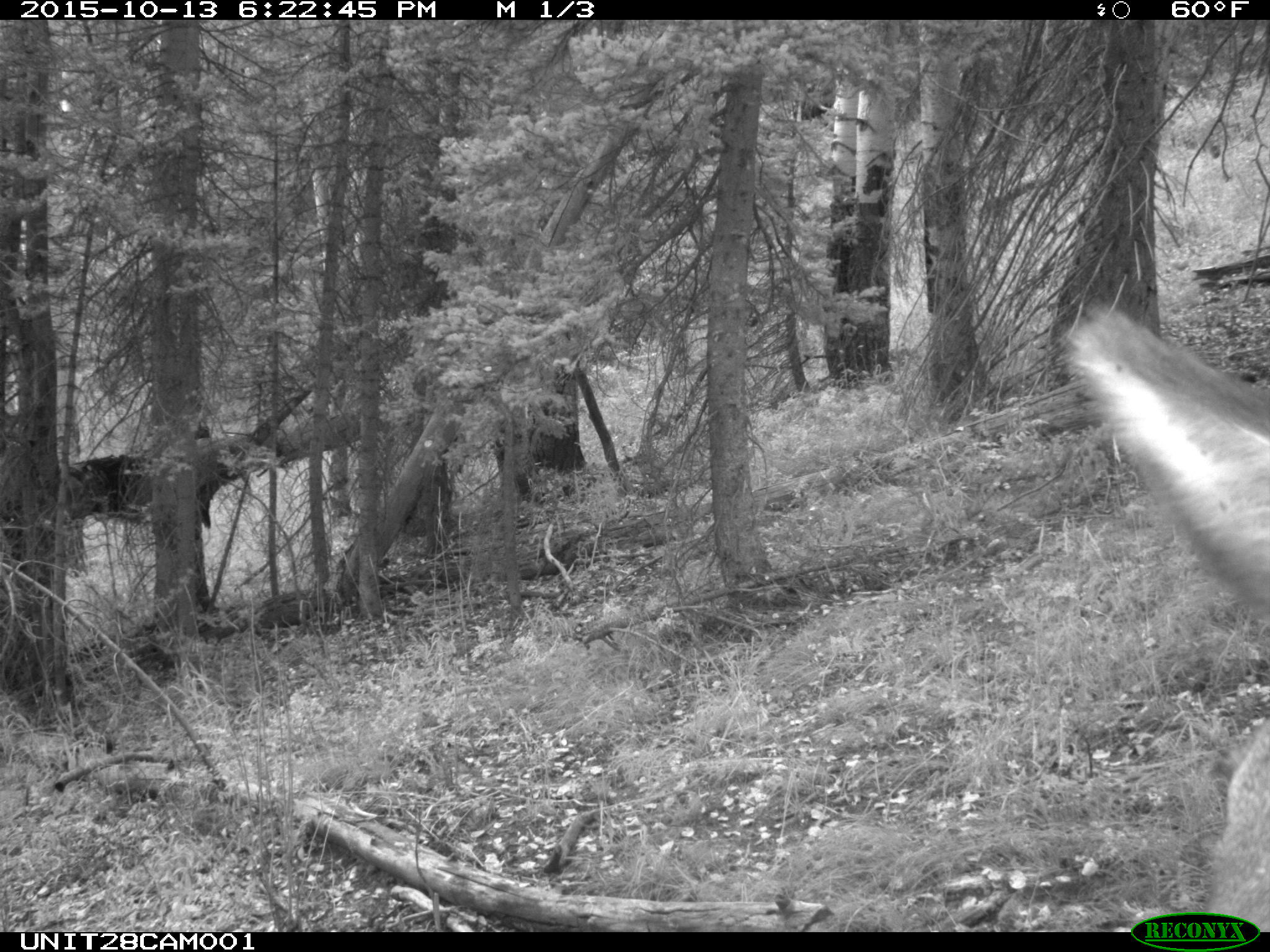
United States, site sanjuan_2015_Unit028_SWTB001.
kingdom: Animalia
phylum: Chordata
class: Mammalia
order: Artiodactyla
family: Cervidae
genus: Cervus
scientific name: Cervus elaphus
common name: red deer